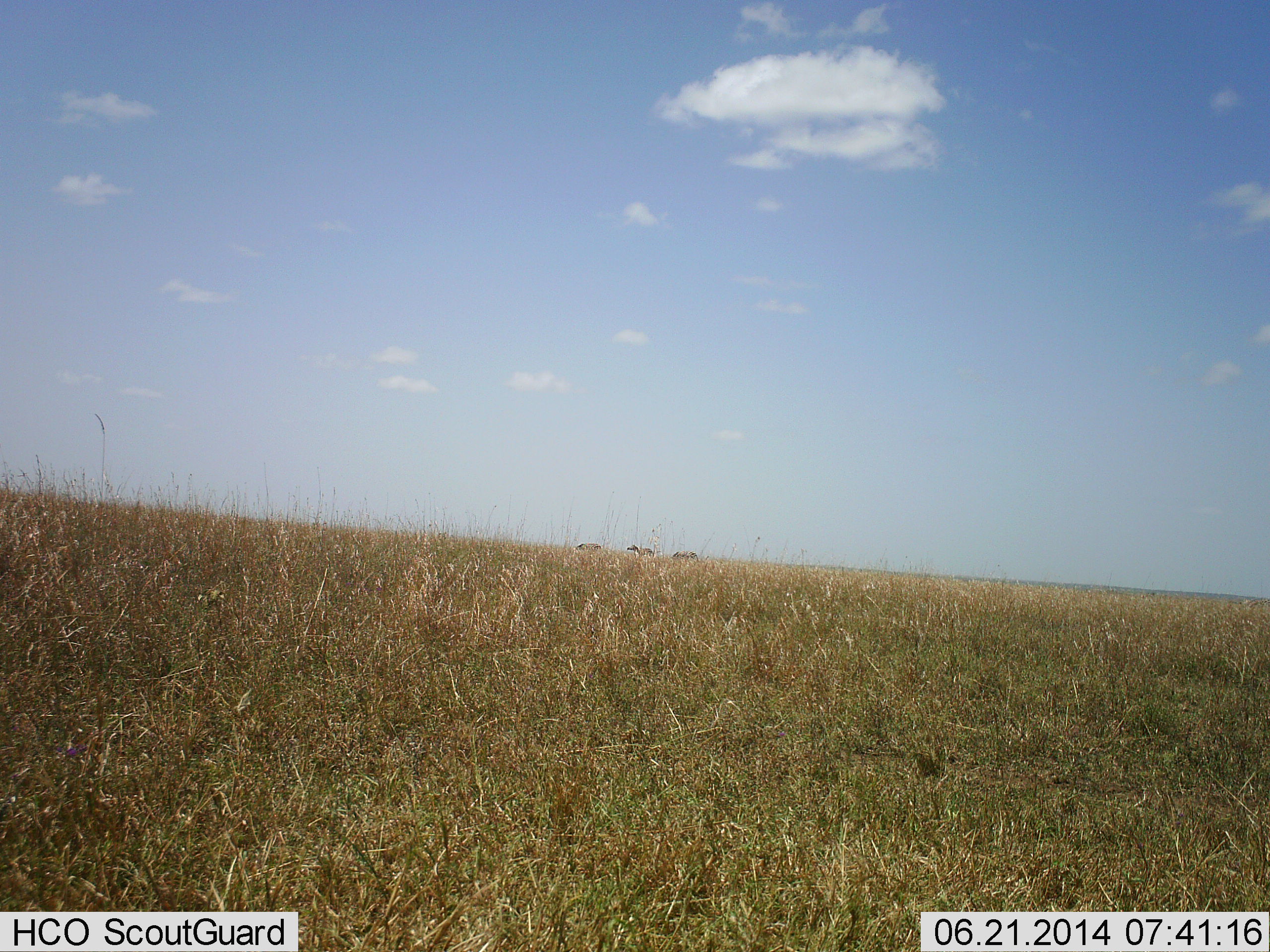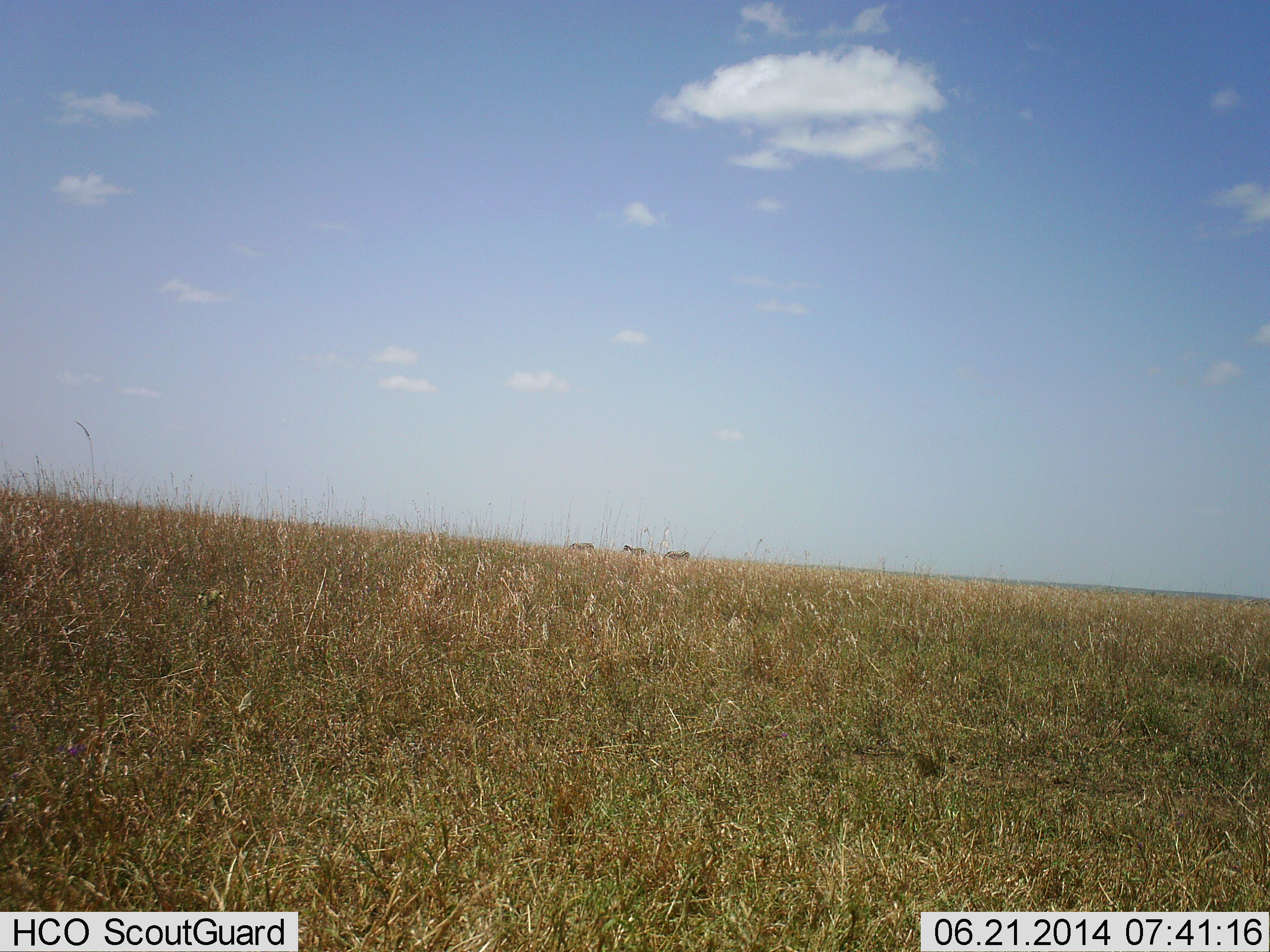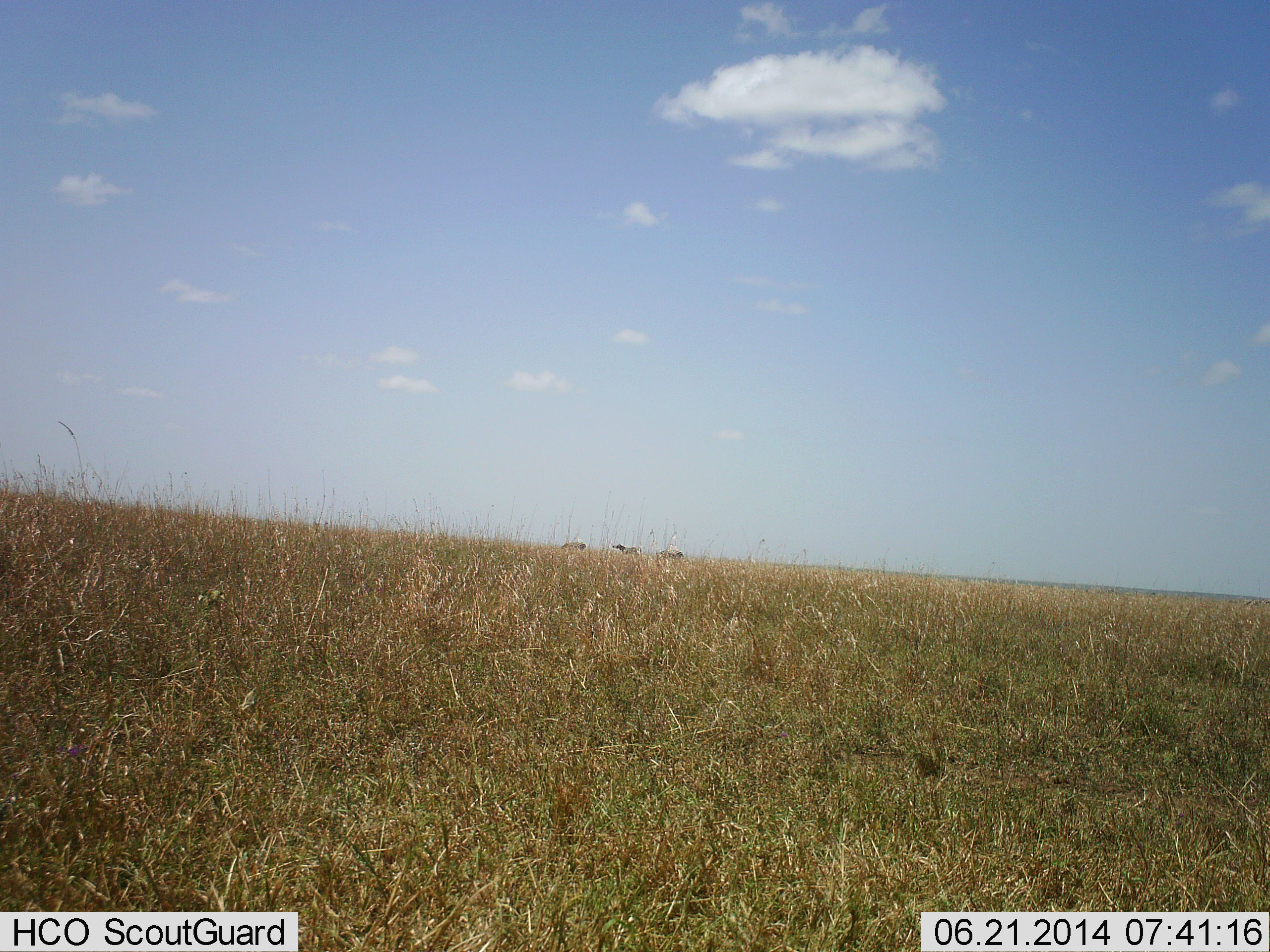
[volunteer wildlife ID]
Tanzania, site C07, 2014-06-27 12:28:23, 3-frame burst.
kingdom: Animalia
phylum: Chordata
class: Mammalia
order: Perissodactyla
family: Equidae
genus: Equus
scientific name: Equus quagga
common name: plains zebra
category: zebra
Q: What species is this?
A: Zebra (plains zebra) (Equus quagga).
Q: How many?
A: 3.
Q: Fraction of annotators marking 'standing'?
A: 0%.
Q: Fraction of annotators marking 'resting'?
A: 0%.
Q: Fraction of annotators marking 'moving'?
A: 100%.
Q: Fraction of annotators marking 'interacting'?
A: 0%.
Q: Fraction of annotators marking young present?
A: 0%.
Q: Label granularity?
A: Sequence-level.